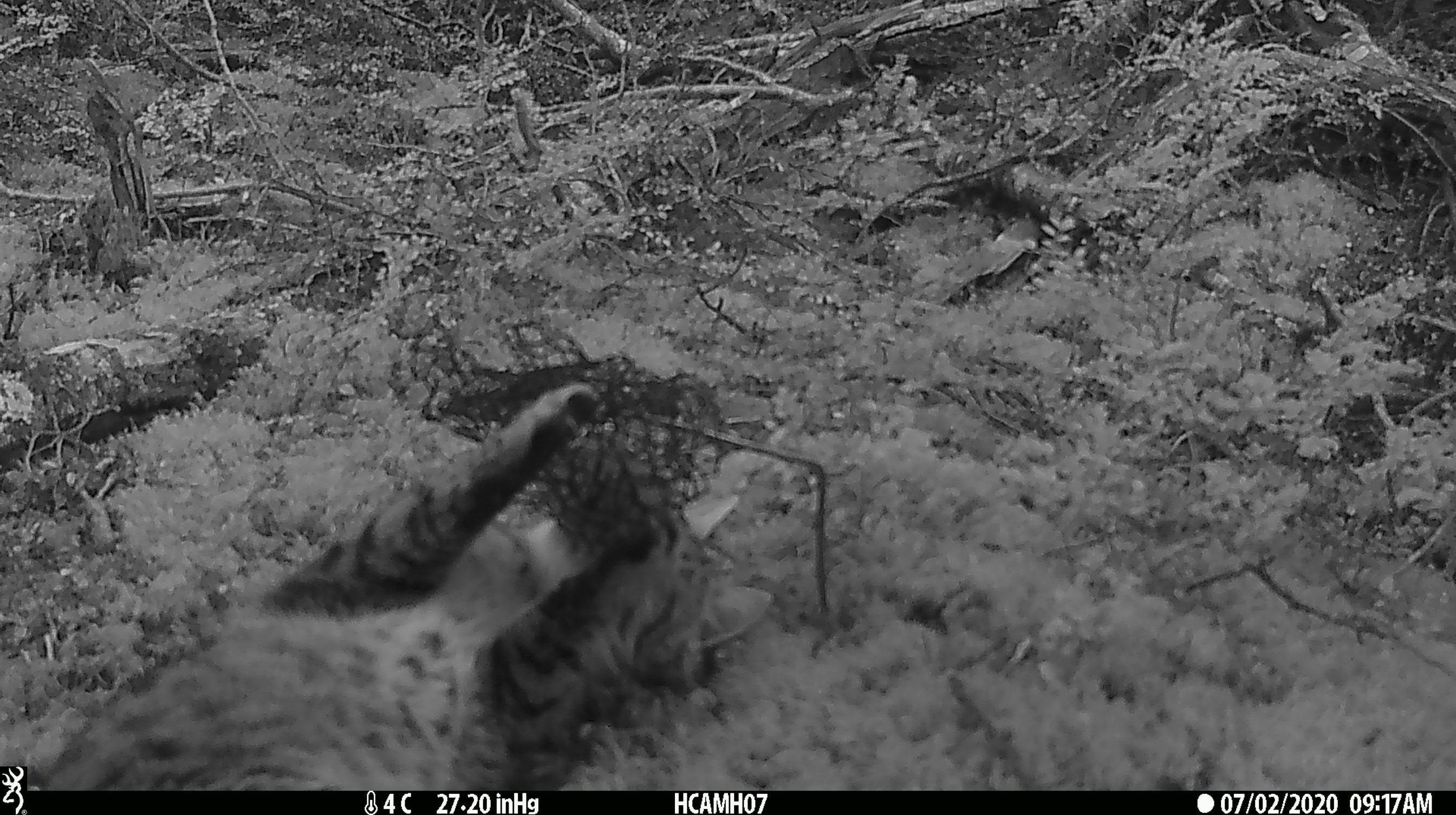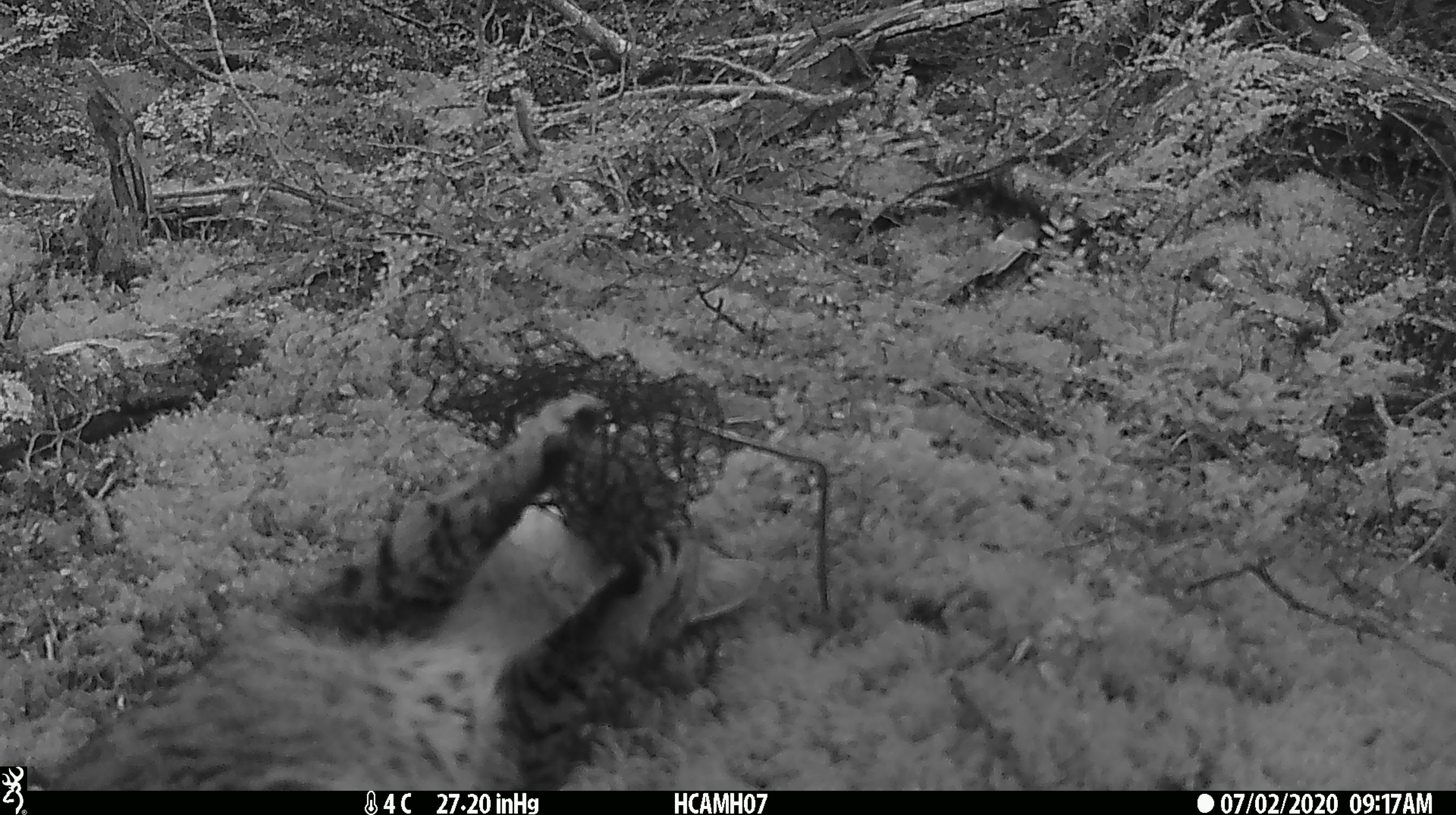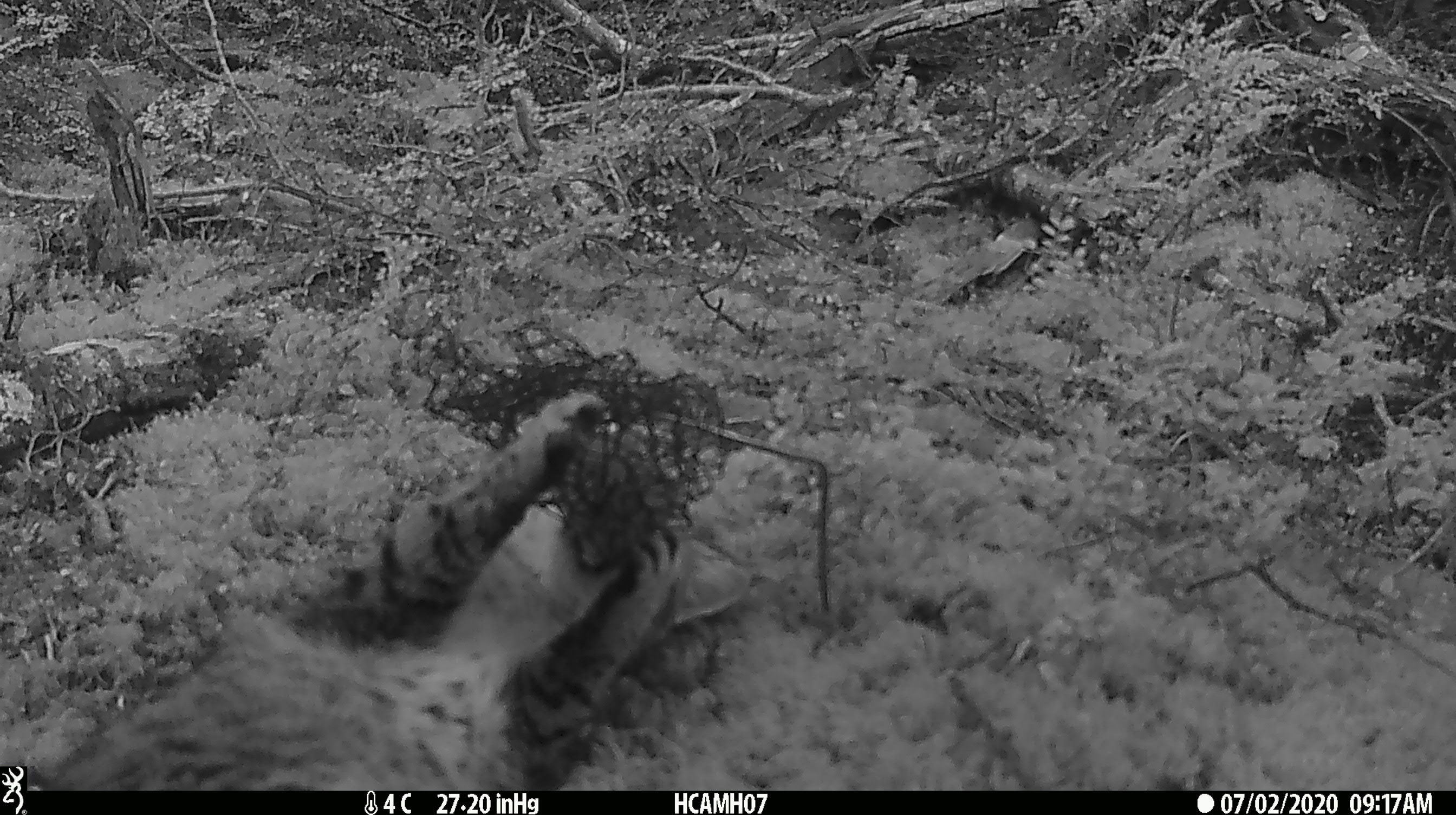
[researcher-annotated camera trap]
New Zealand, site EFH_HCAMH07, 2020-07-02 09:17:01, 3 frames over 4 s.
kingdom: Animalia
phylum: Chordata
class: Mammalia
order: Carnivora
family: Felidae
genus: Felis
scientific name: Felis catus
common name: domestic cat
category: cat